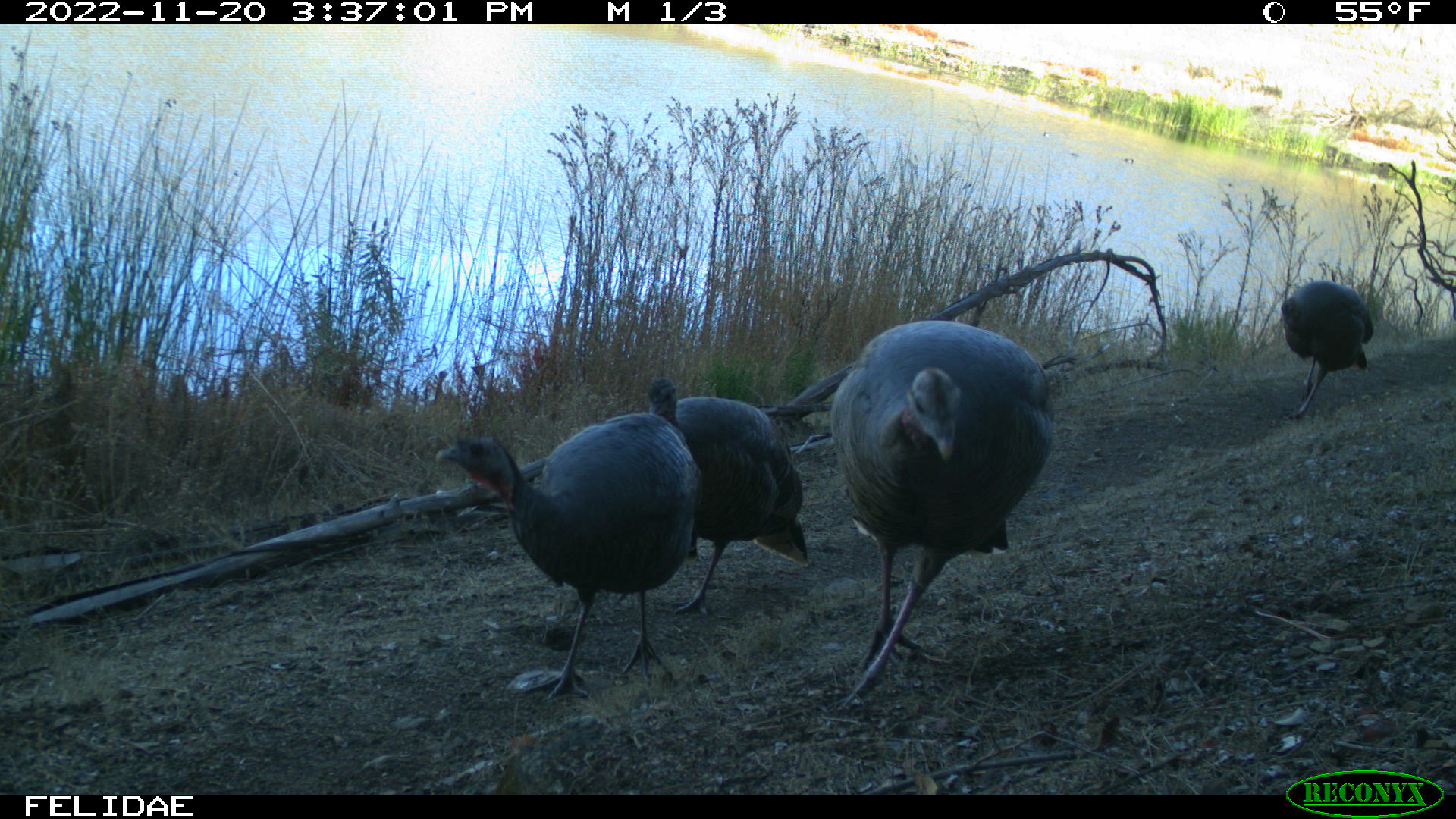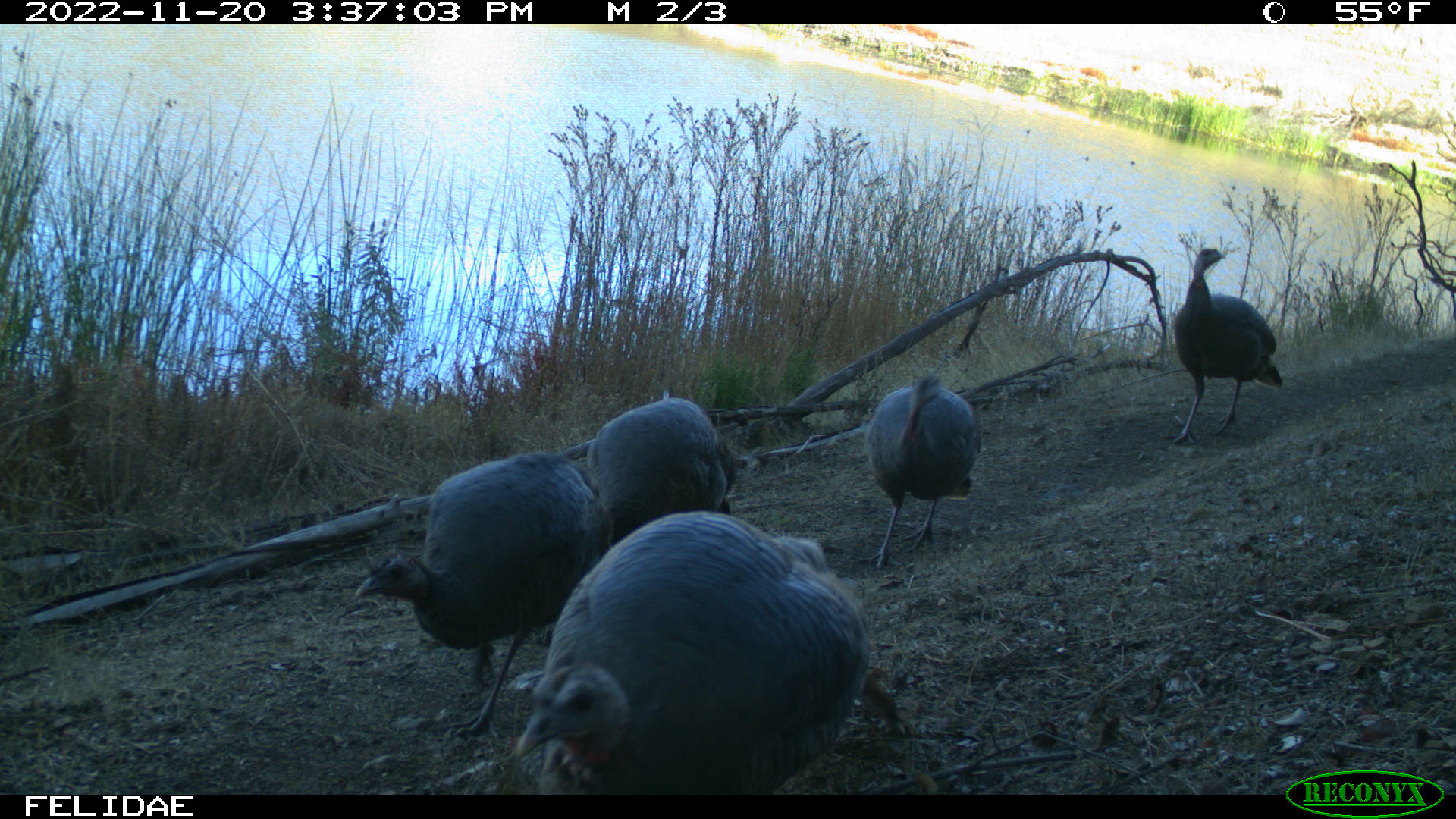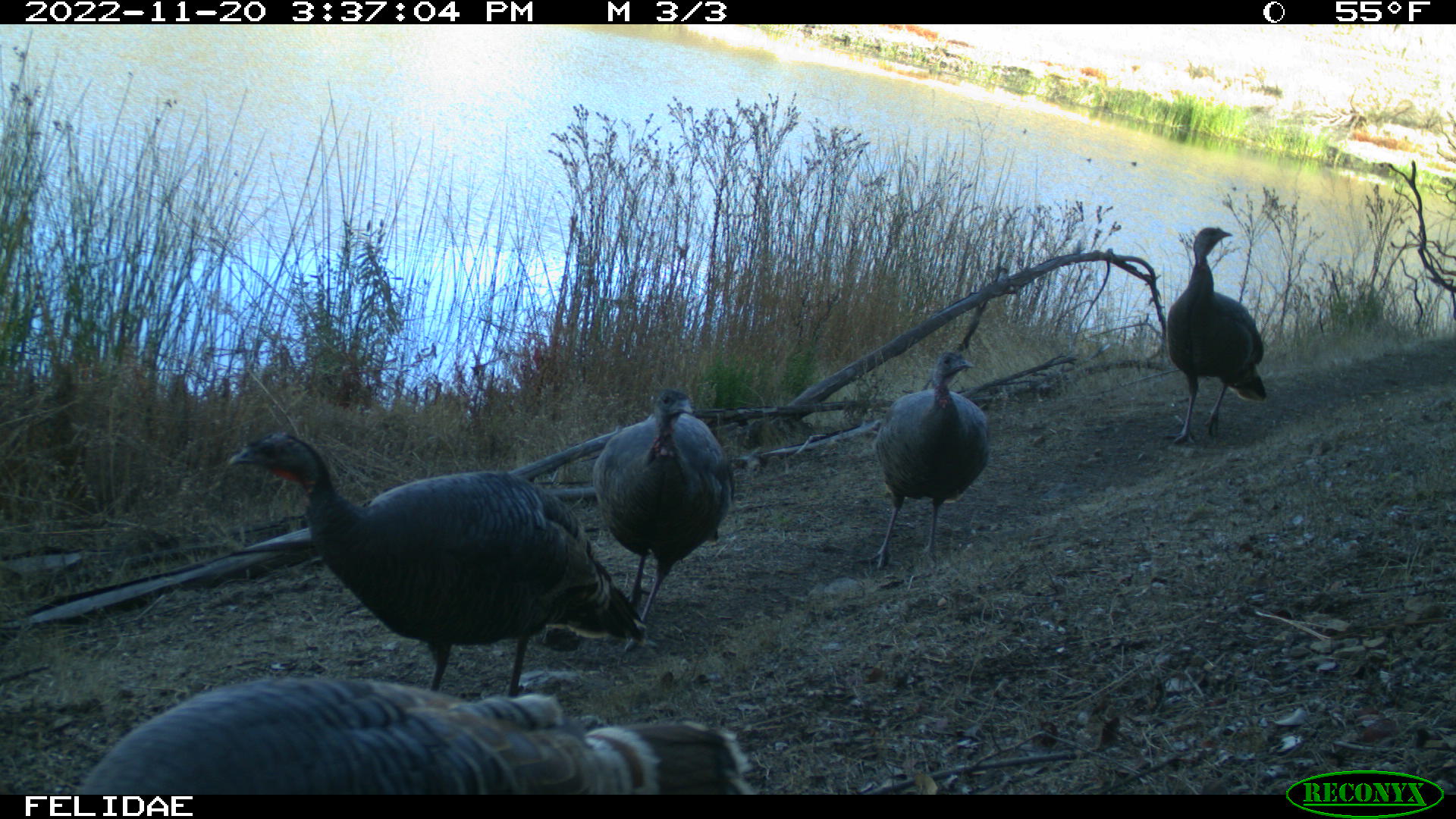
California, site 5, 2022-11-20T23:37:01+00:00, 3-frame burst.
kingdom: Animalia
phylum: Chordata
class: Aves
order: Galliformes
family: Phasianidae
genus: Meleagris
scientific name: Meleagris gallopavo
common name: turkey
Turkey (Meleagris gallopavo).